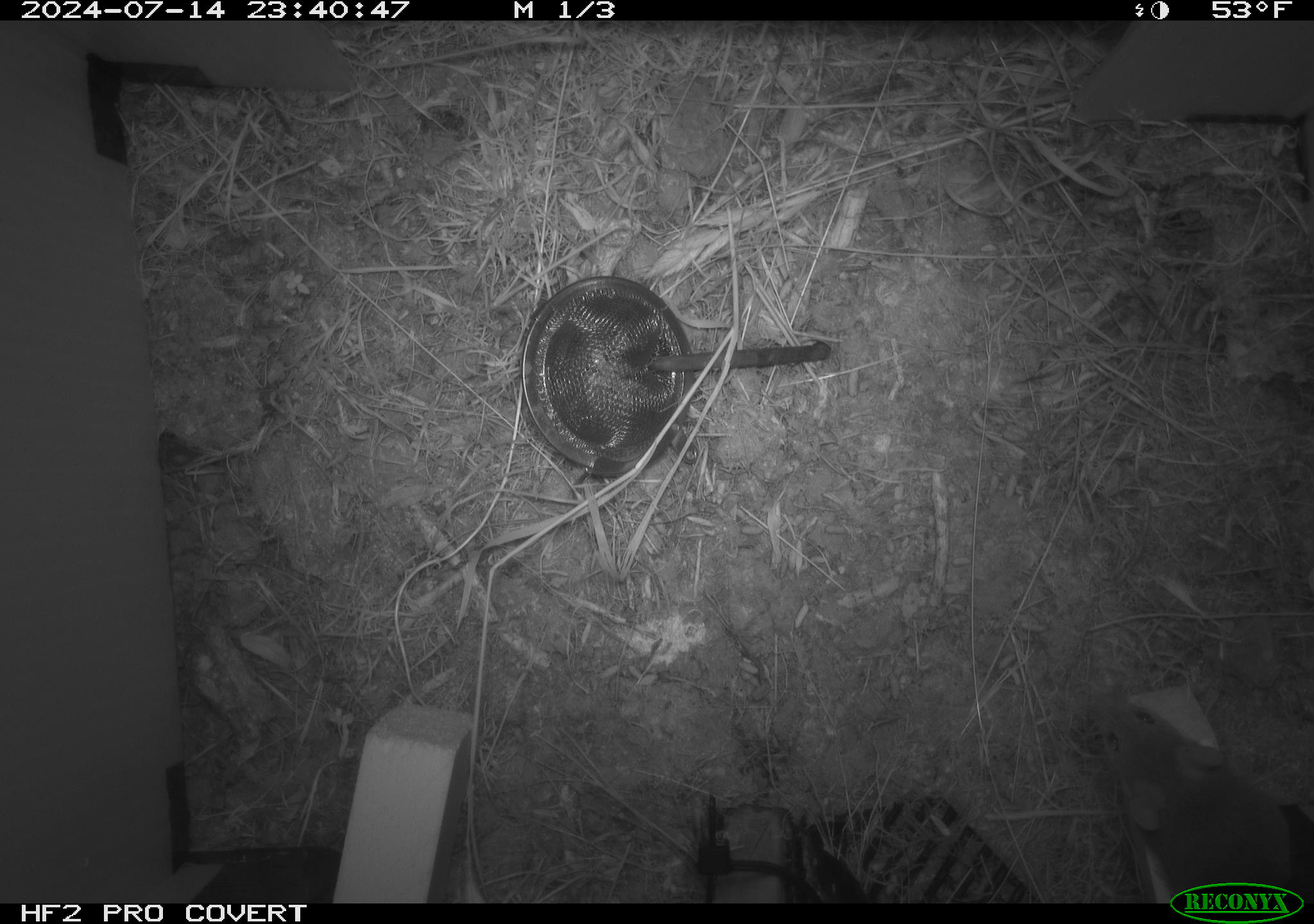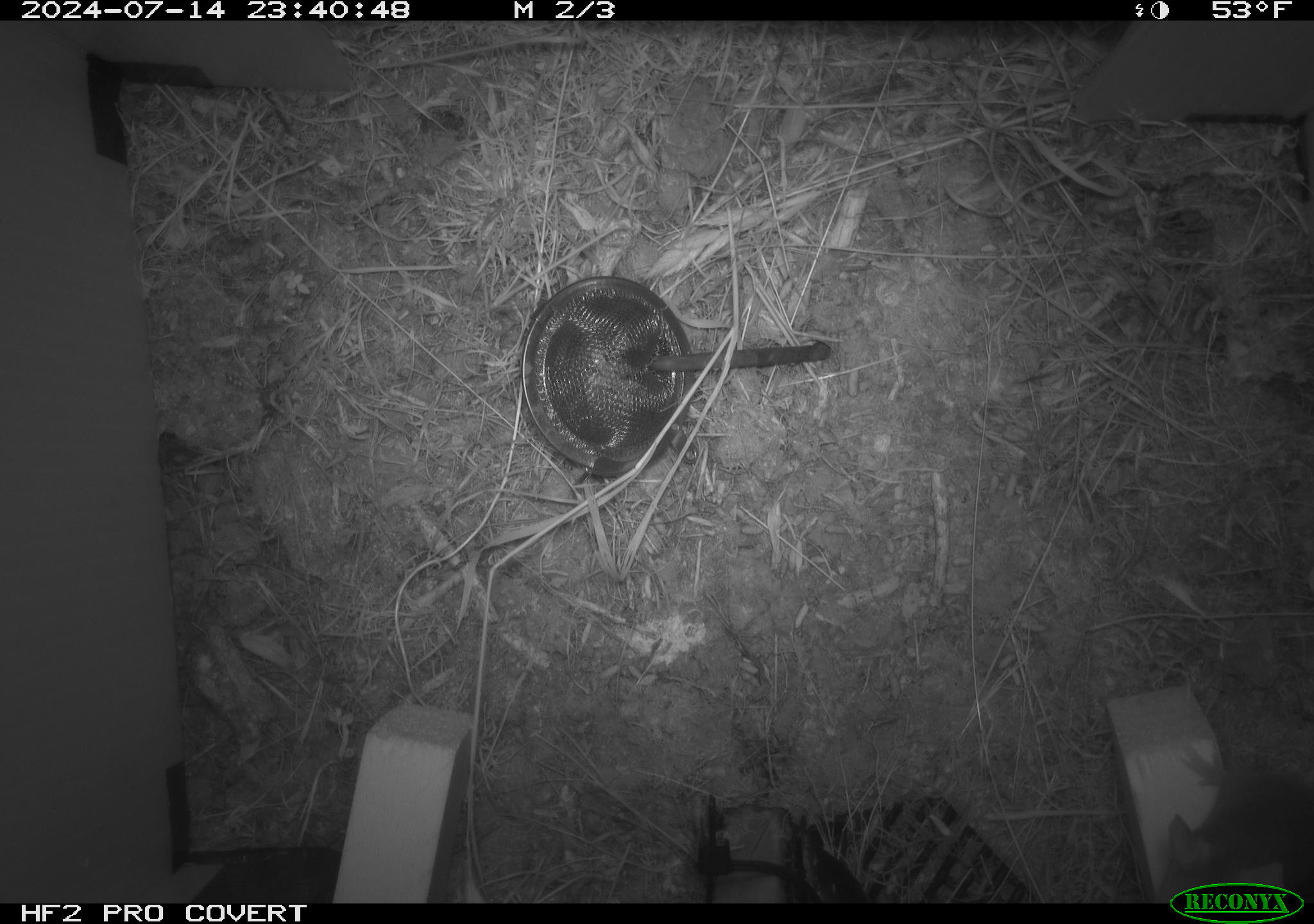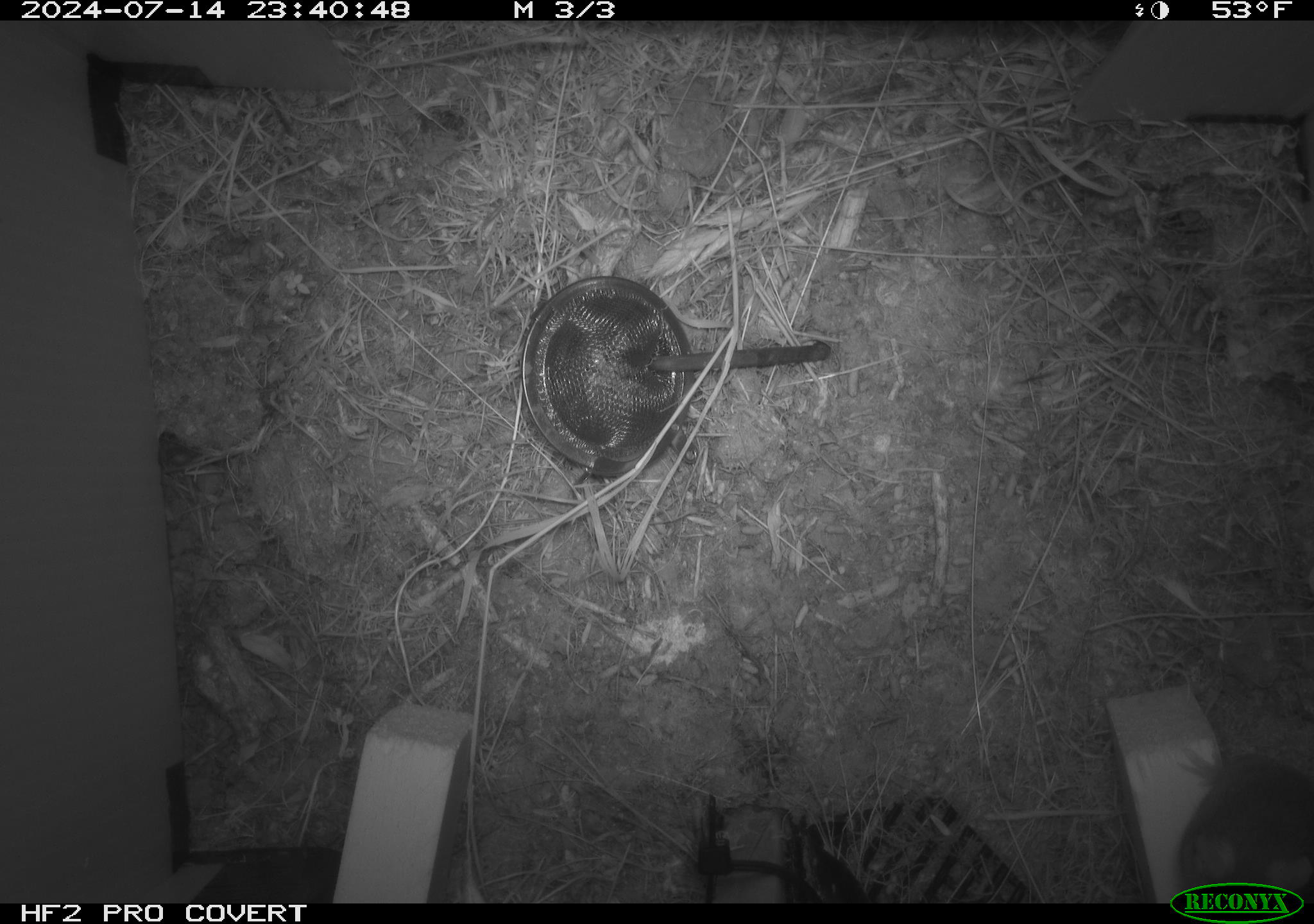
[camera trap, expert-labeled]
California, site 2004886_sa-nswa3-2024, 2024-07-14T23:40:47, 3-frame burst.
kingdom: Animalia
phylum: Chordata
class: Mammalia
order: Rodentia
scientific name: Rodentia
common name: rodent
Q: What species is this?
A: Rodent (Rodentia).